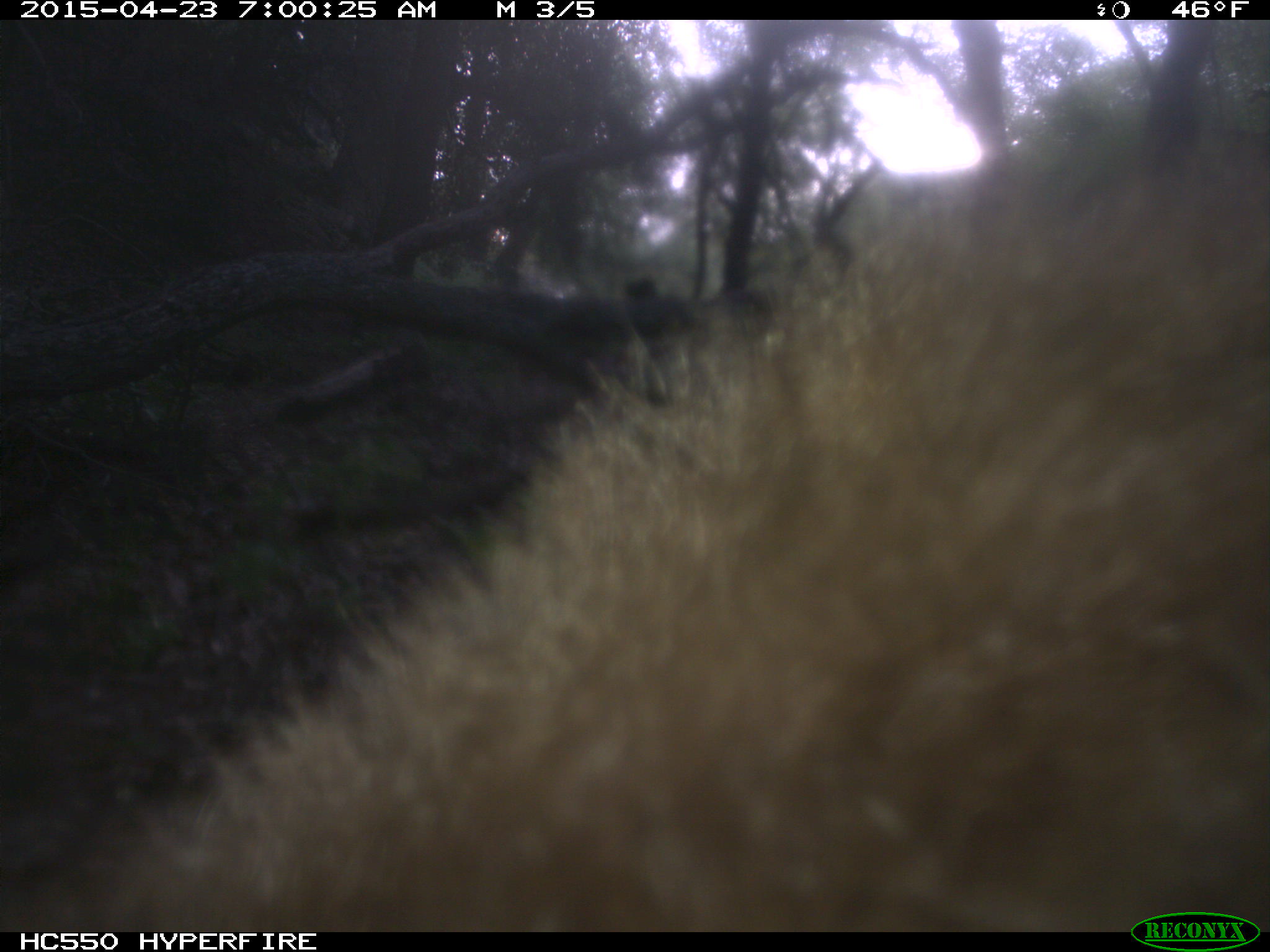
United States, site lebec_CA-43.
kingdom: Animalia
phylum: Chordata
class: Mammalia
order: Carnivora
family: Ursidae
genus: Ursus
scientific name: Ursus americanus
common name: american black bear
Ursus americanus (american black bear).